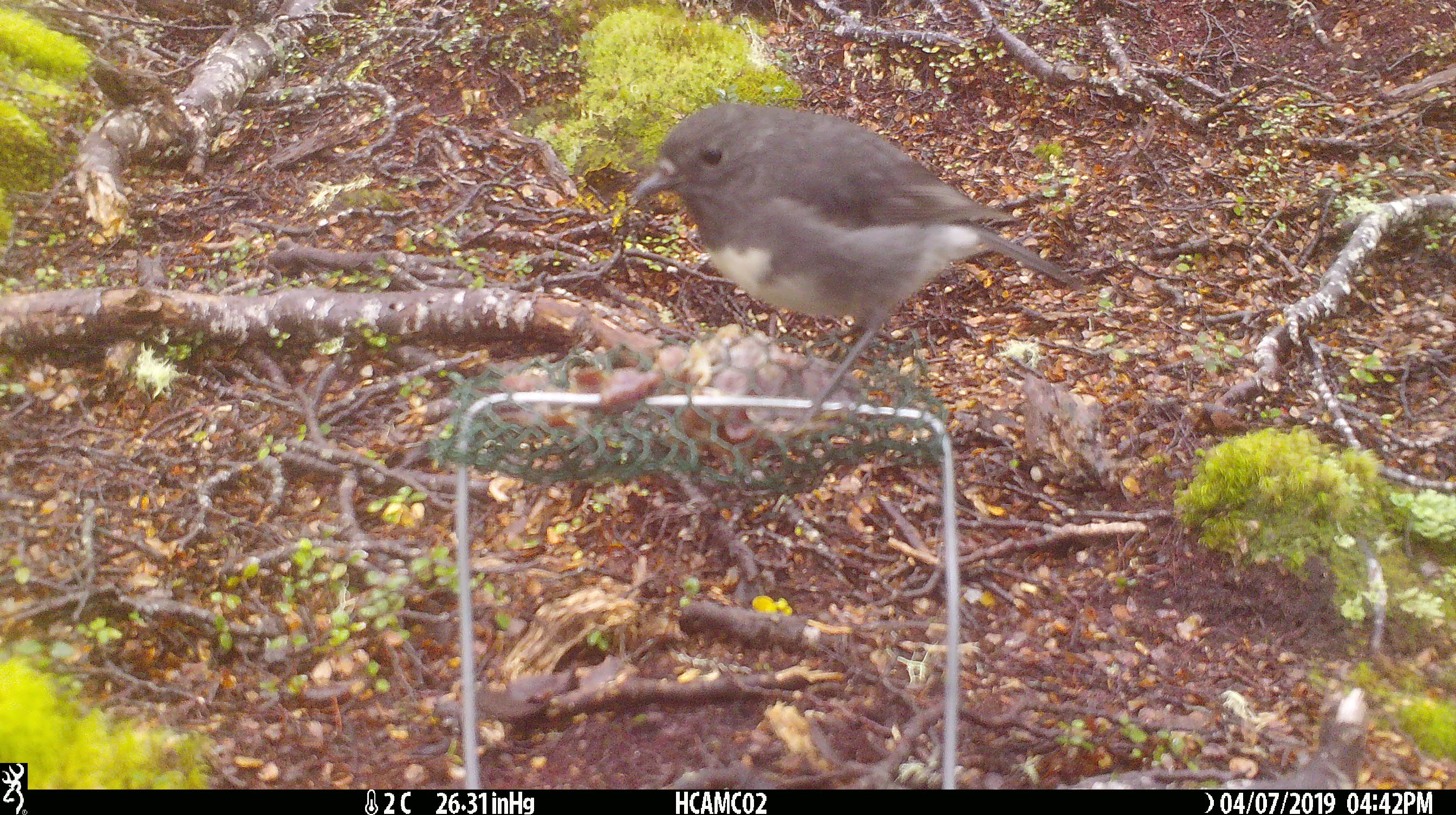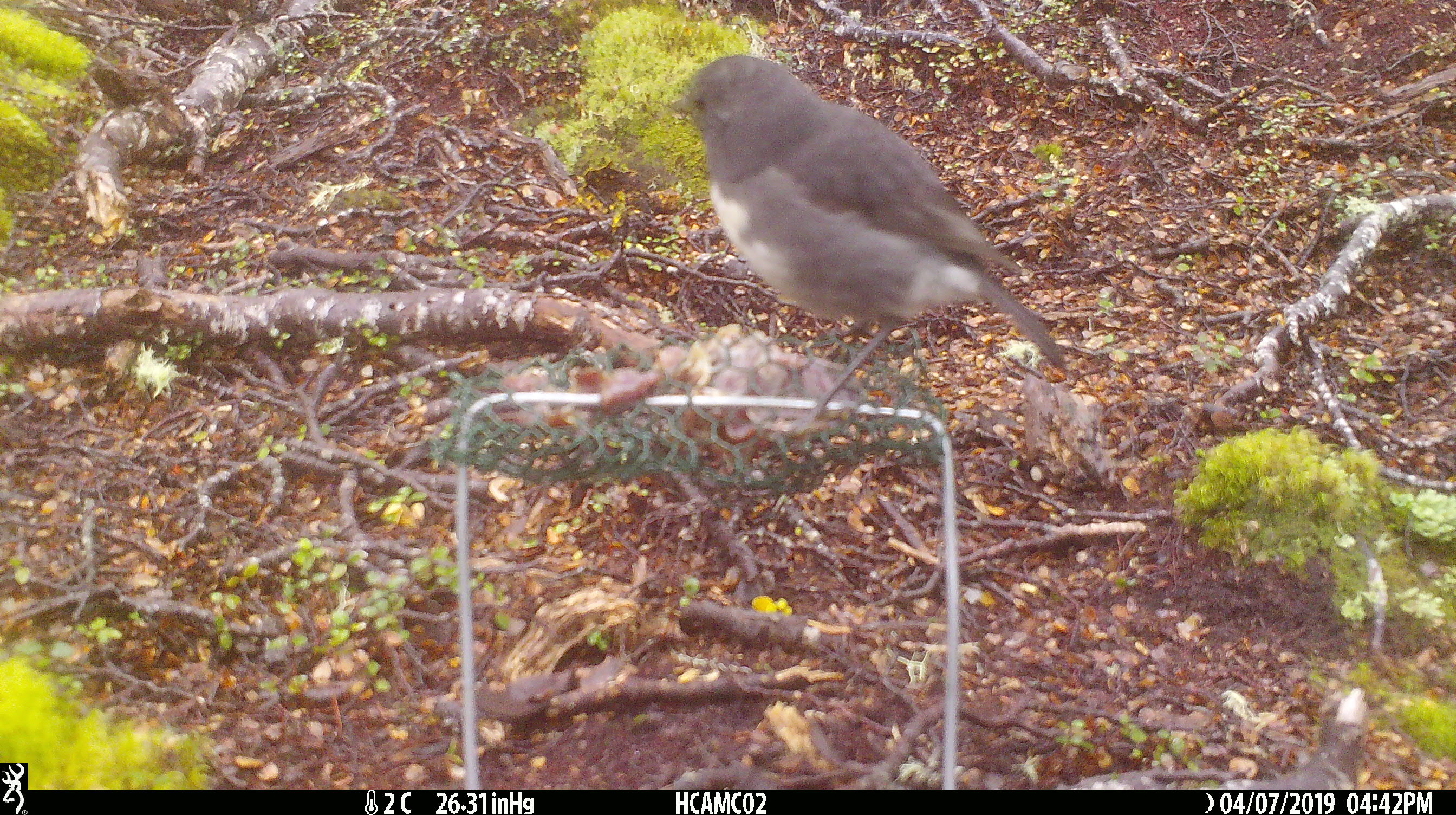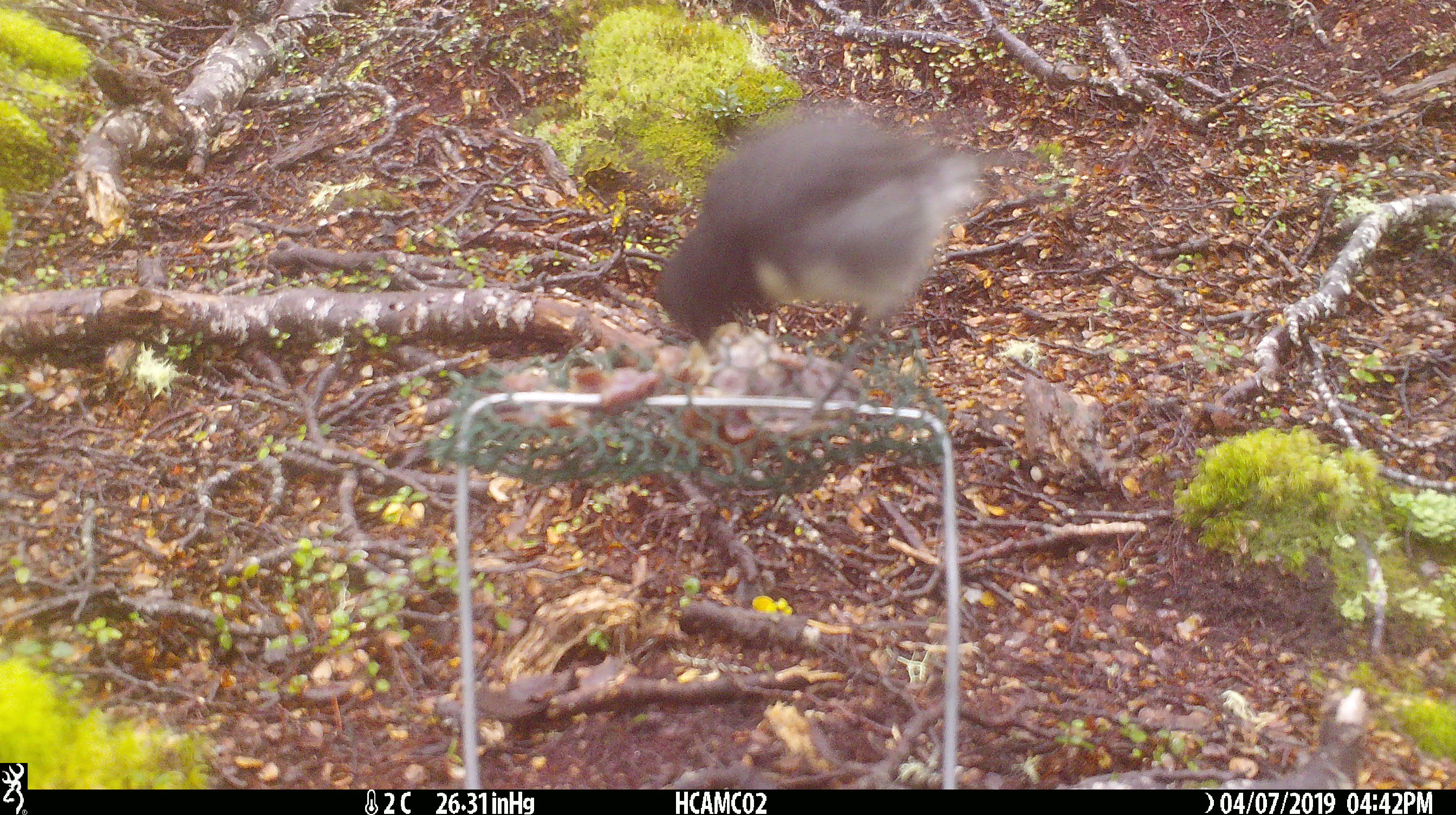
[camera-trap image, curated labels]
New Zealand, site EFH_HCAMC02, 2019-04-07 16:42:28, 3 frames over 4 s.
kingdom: Animalia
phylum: Chordata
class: Aves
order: Passeriformes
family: Petroicidae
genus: Petroica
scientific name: Petroica australis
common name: new zealand robin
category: robin